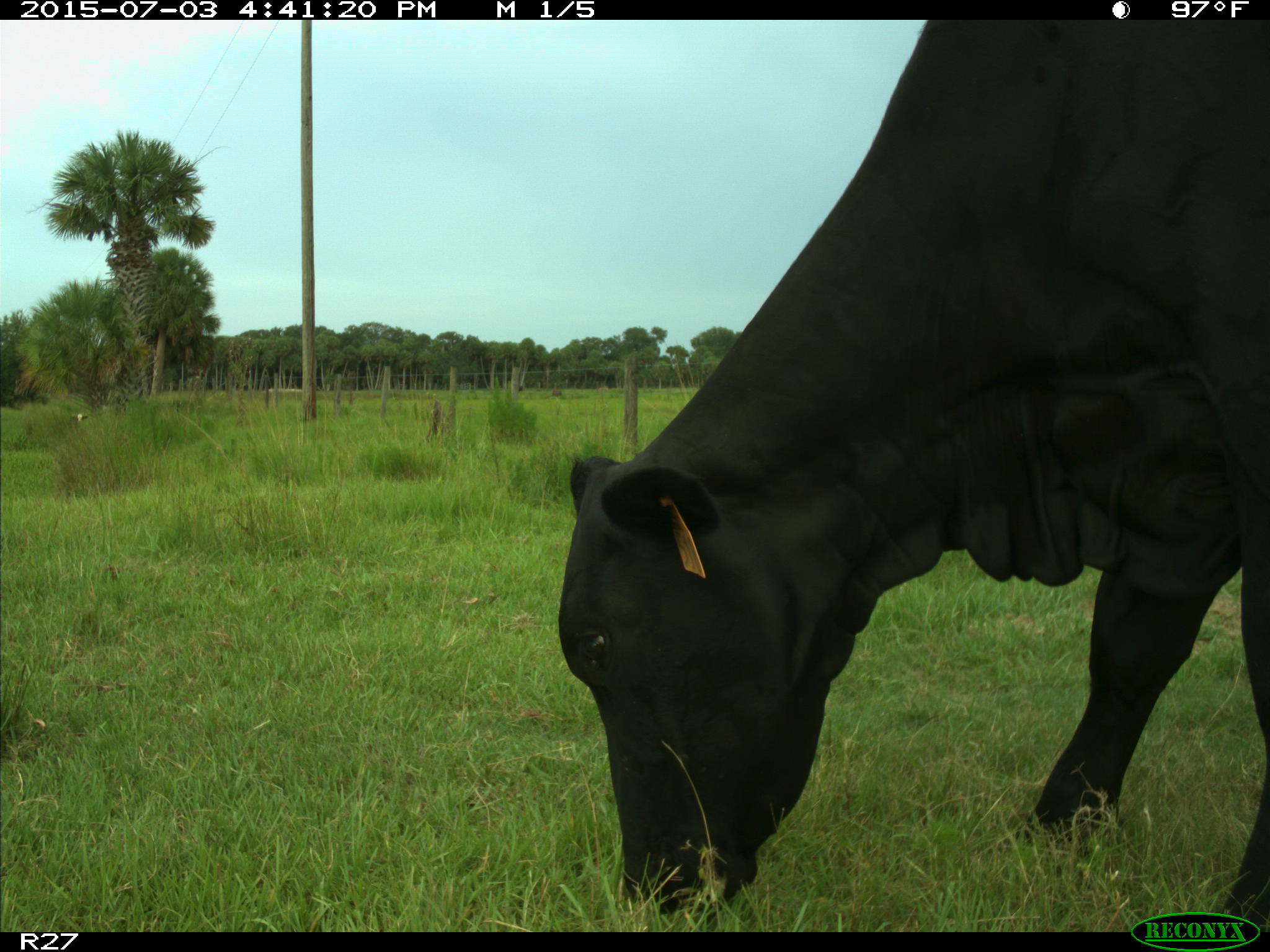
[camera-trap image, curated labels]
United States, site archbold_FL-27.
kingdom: Animalia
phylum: Chordata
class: Mammalia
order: Artiodactyla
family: Bovidae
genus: Bos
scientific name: Bos taurus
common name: domestic cow